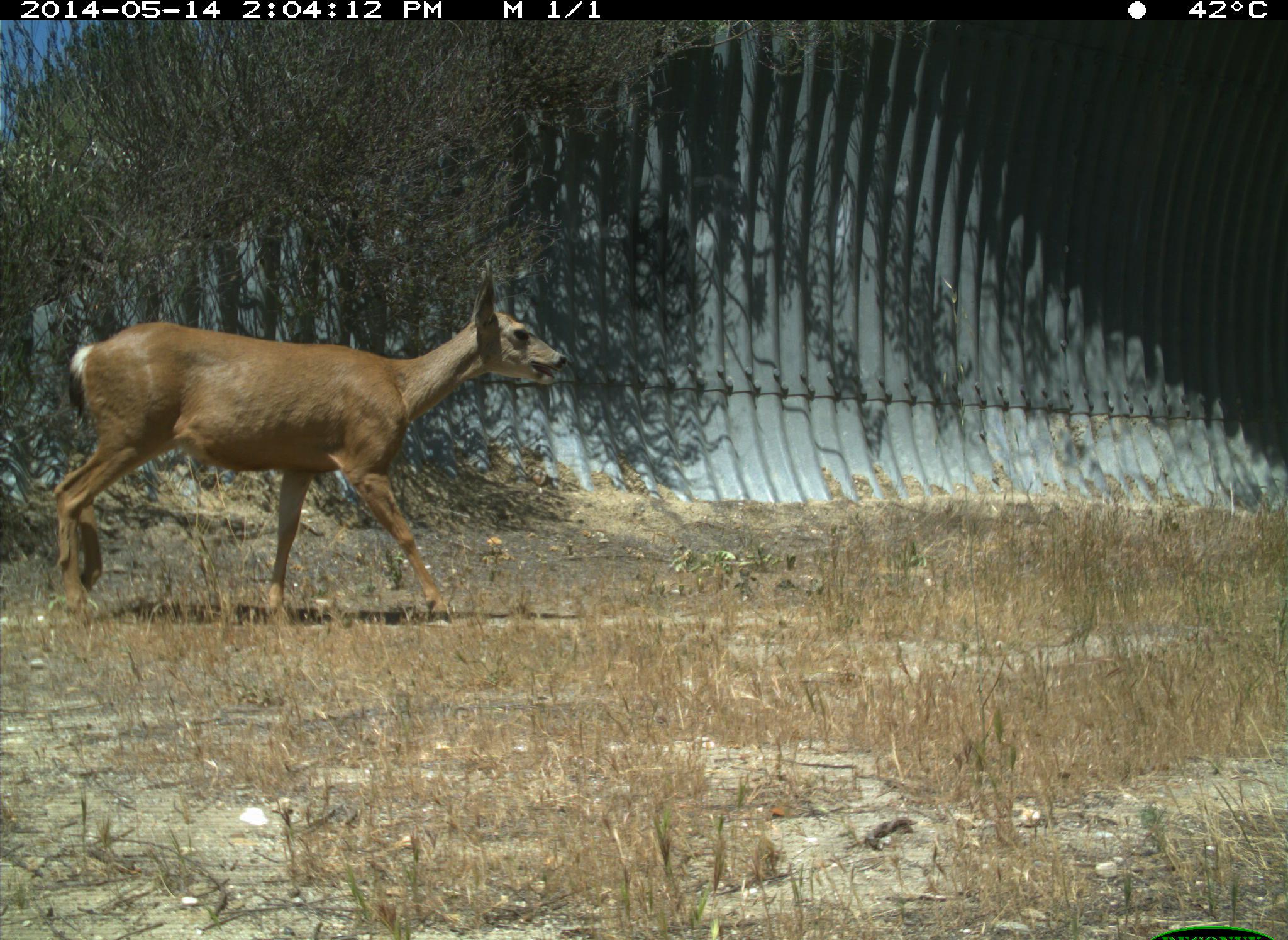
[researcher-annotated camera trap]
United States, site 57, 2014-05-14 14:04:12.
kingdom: Animalia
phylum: Chordata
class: Mammalia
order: Artiodactyla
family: Cervidae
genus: Odocoileus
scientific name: Odocoileus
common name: deer